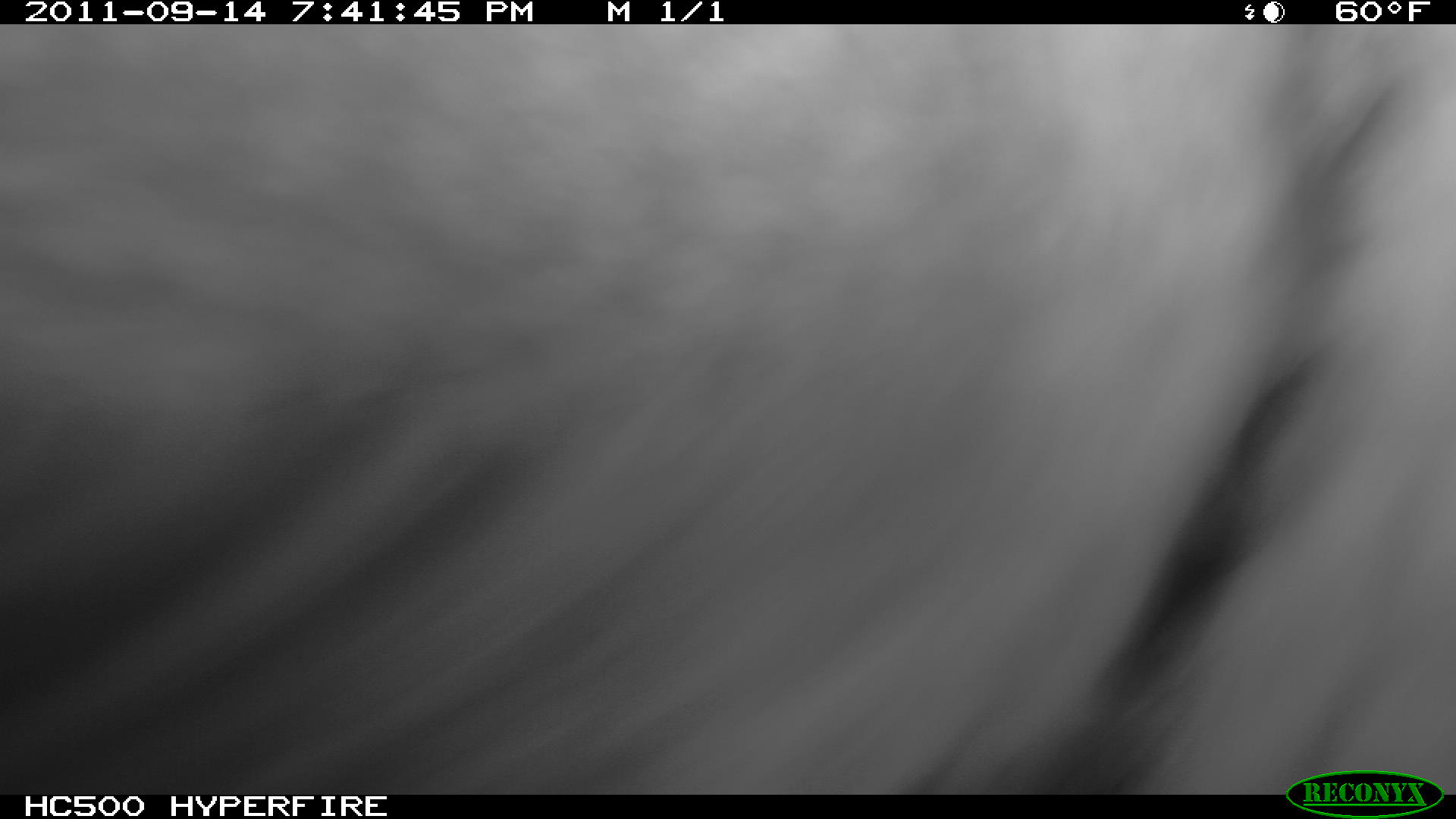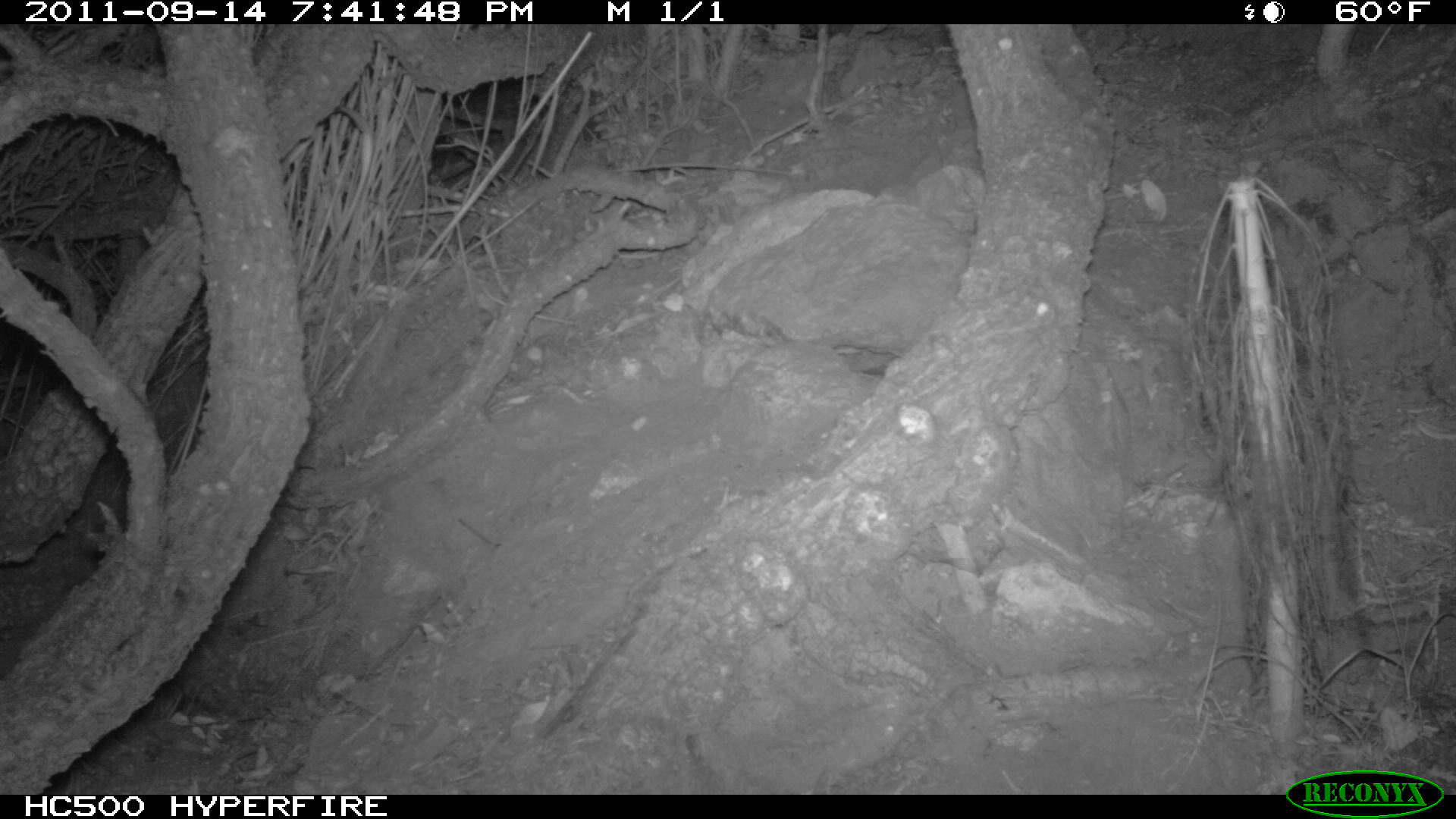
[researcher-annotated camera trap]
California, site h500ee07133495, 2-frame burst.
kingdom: Animalia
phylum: Chordata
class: Mammalia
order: Carnivora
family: Canidae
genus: Urocyon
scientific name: Urocyon littoralis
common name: island fox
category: fox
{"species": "fox (island fox) (Urocyon littoralis)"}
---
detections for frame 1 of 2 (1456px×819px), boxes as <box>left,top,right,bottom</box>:
fox: <box>0,24,1455,795</box>